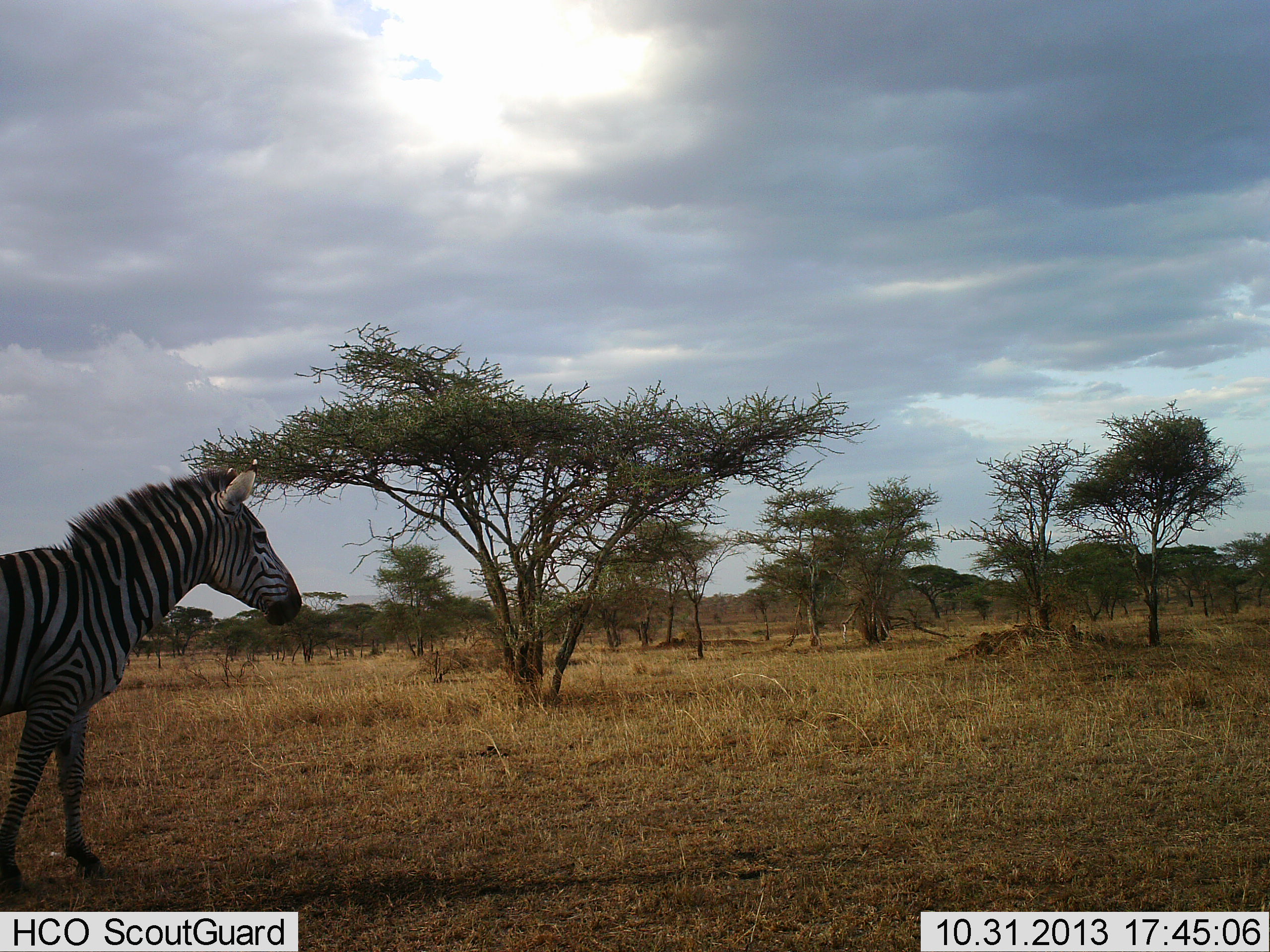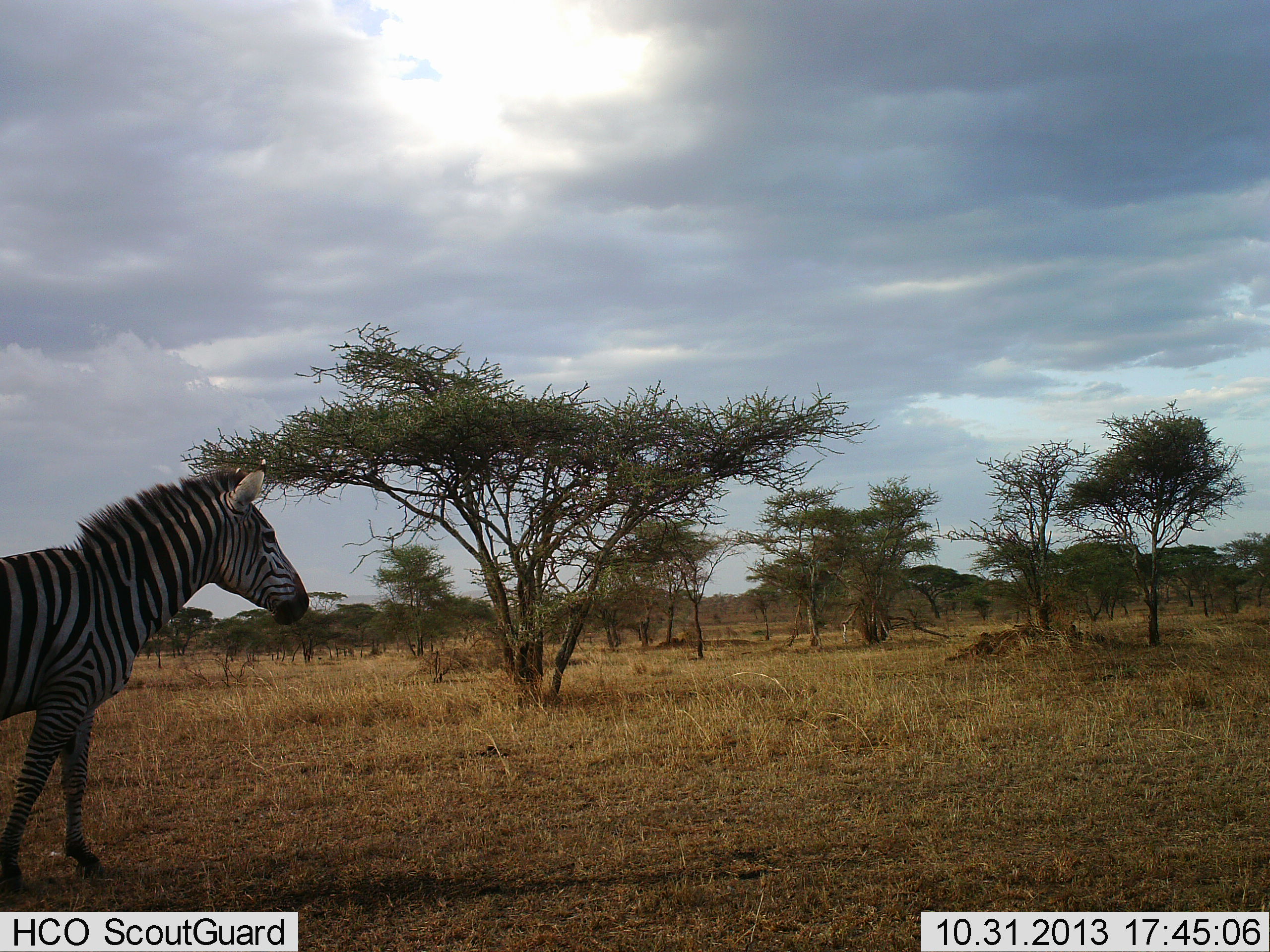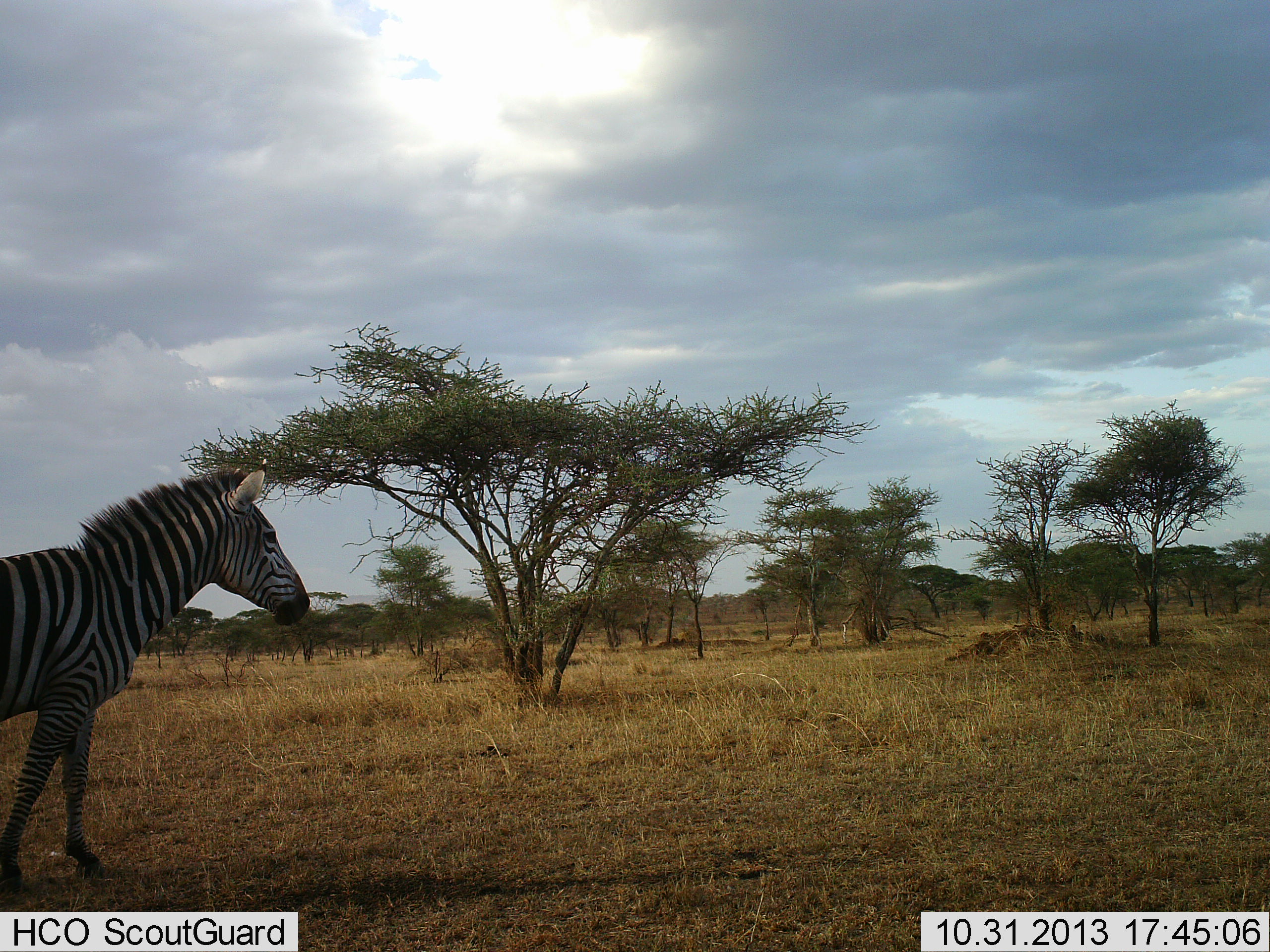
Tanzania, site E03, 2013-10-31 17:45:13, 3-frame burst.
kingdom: Animalia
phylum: Chordata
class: Mammalia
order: Perissodactyla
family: Equidae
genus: Equus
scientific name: Equus quagga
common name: plains zebra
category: zebra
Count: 1.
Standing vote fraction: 100%.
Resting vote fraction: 0%.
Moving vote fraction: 0%.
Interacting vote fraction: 0%.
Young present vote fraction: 0%.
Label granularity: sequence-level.